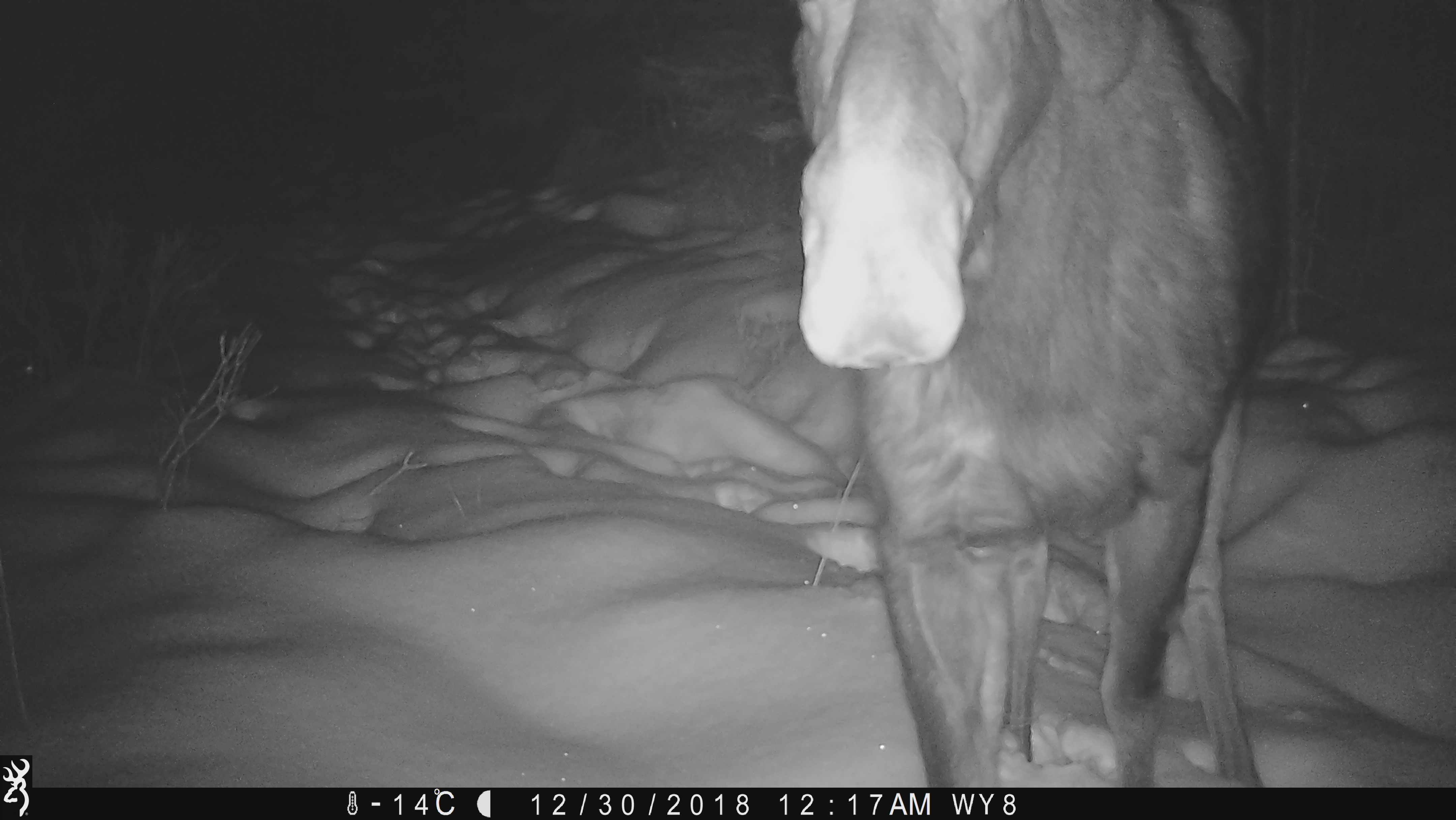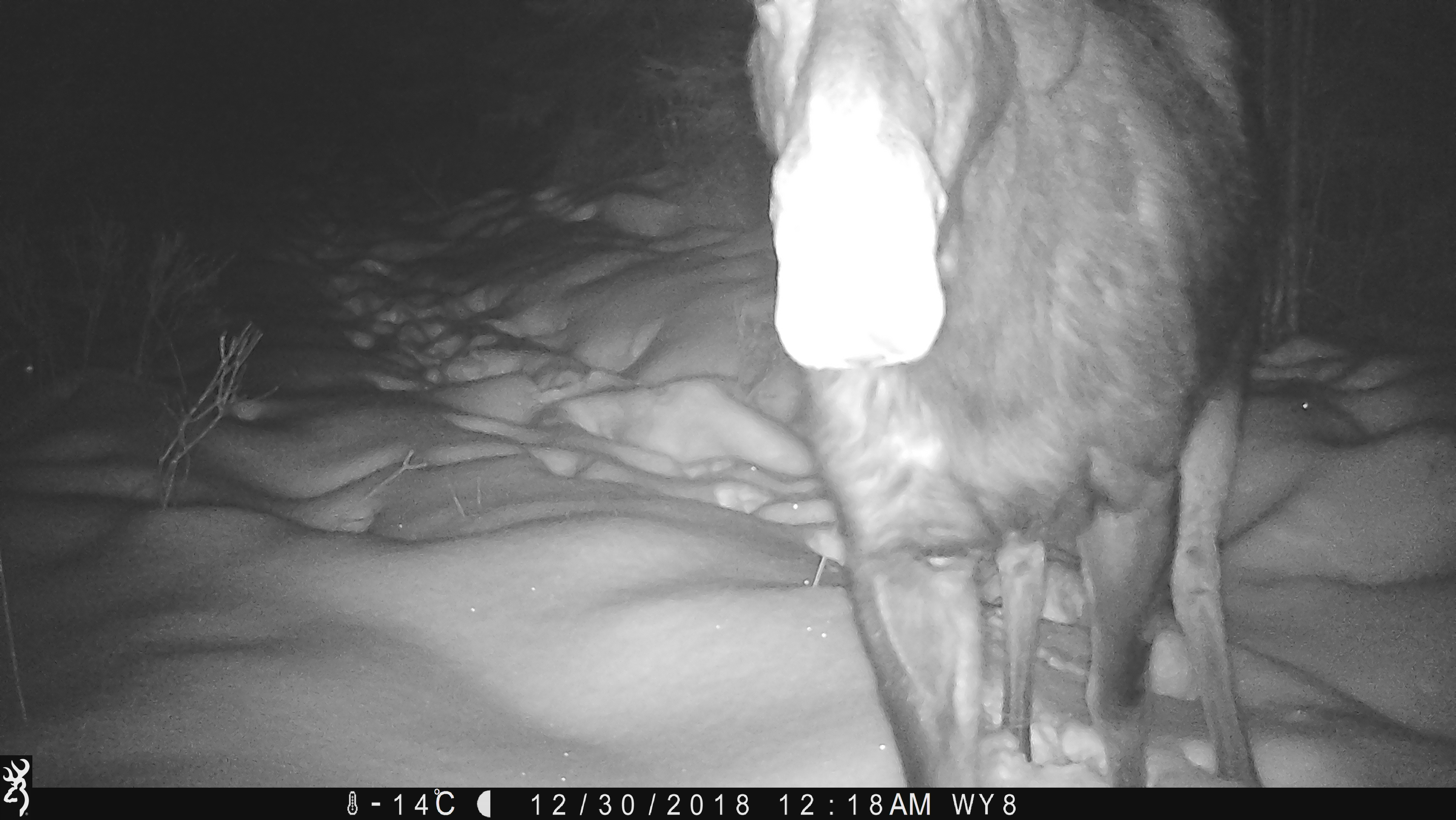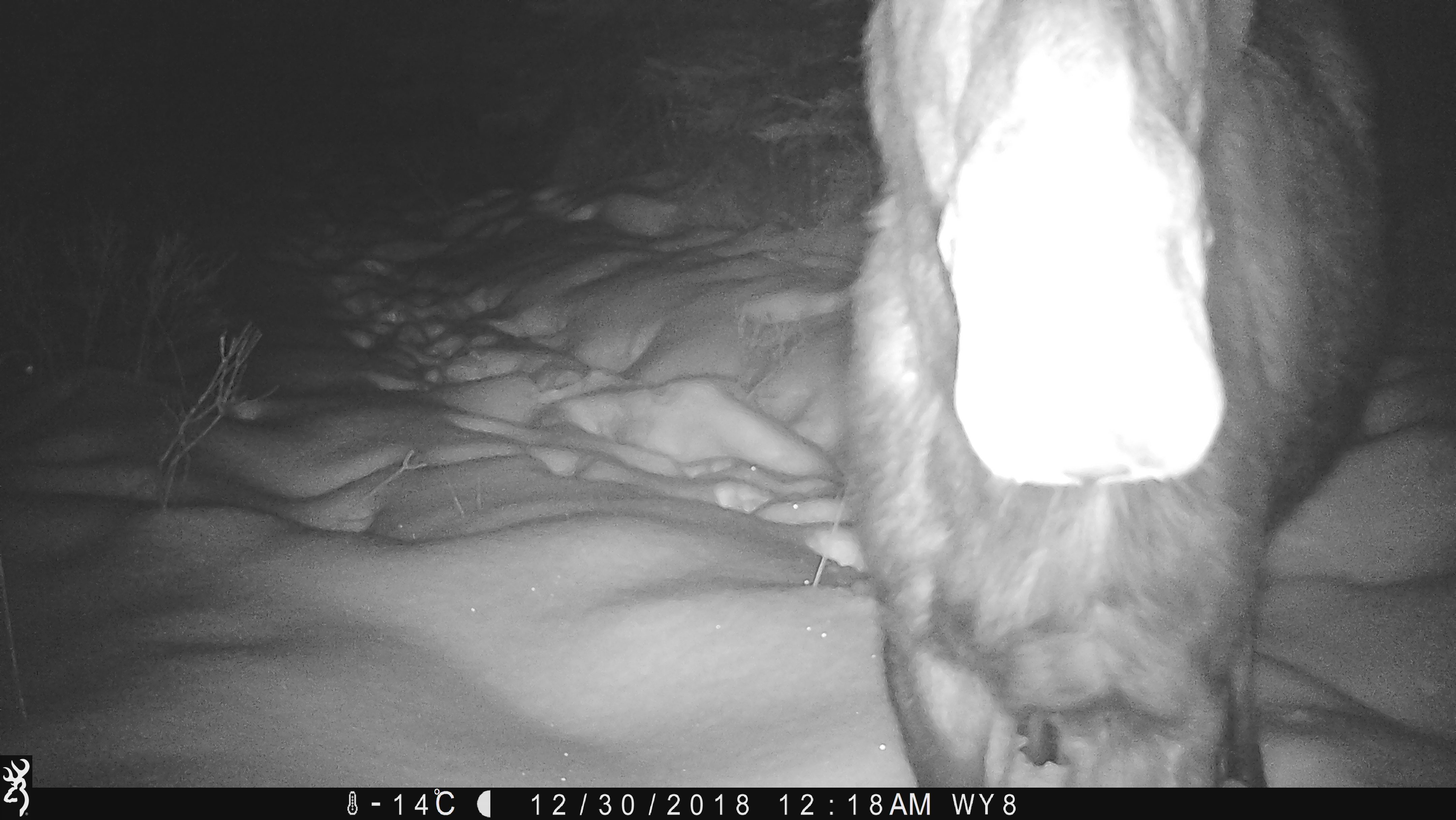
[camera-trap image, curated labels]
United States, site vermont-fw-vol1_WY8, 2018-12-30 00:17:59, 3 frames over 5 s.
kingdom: Animalia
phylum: Chordata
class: Mammalia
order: Artiodactyla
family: Cervidae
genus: Alces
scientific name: Alces alces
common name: moose